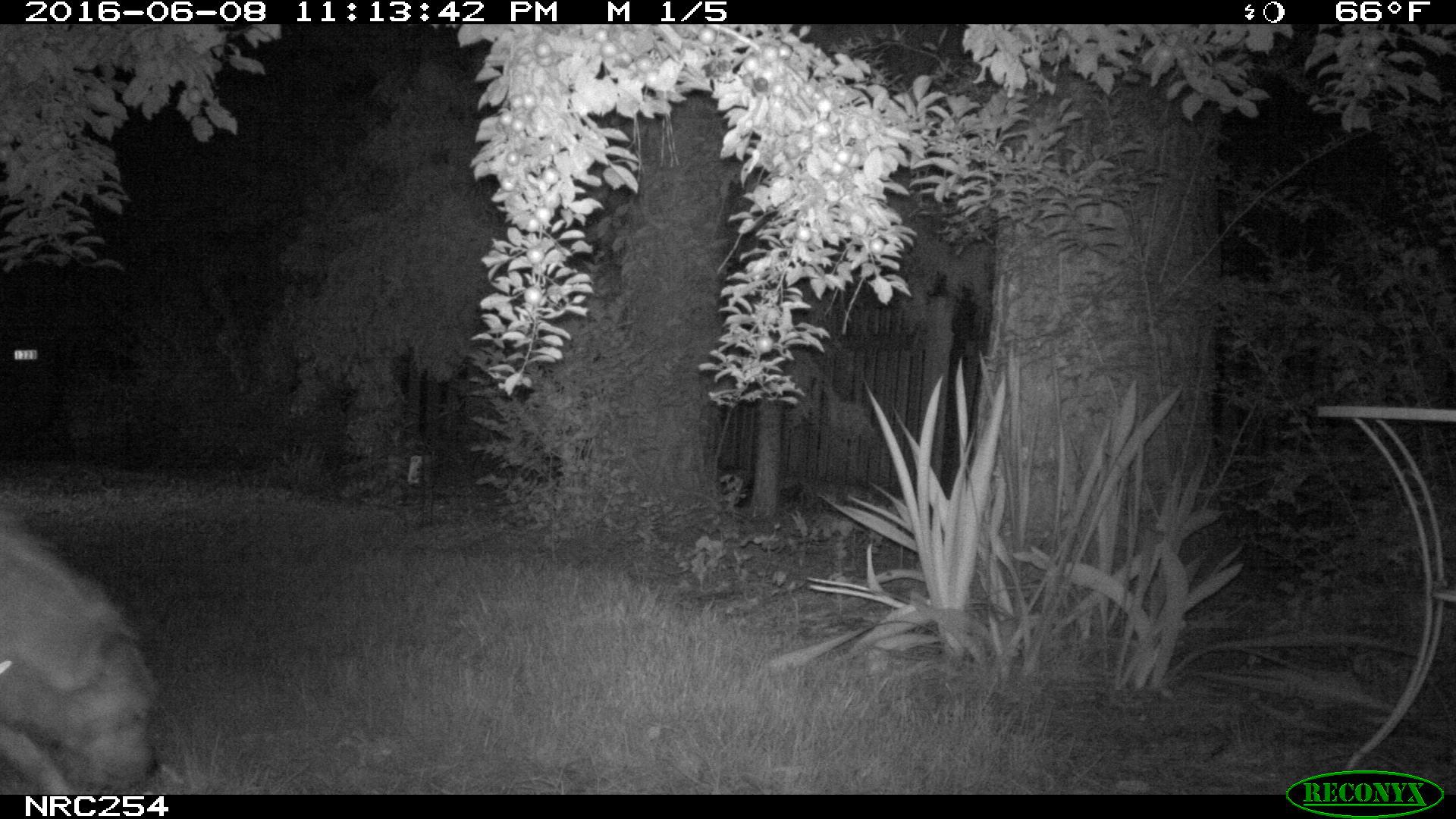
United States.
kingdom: Animalia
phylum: Chordata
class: Mammalia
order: Carnivora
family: Canidae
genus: Canis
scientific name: Canis familiaris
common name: domestic dog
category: Dog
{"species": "Dog (domestic dog) (Canis familiaris)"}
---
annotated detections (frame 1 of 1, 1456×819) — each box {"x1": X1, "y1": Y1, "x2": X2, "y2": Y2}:
Dog: {"x1": 0, "y1": 485, "x2": 190, "y2": 797}